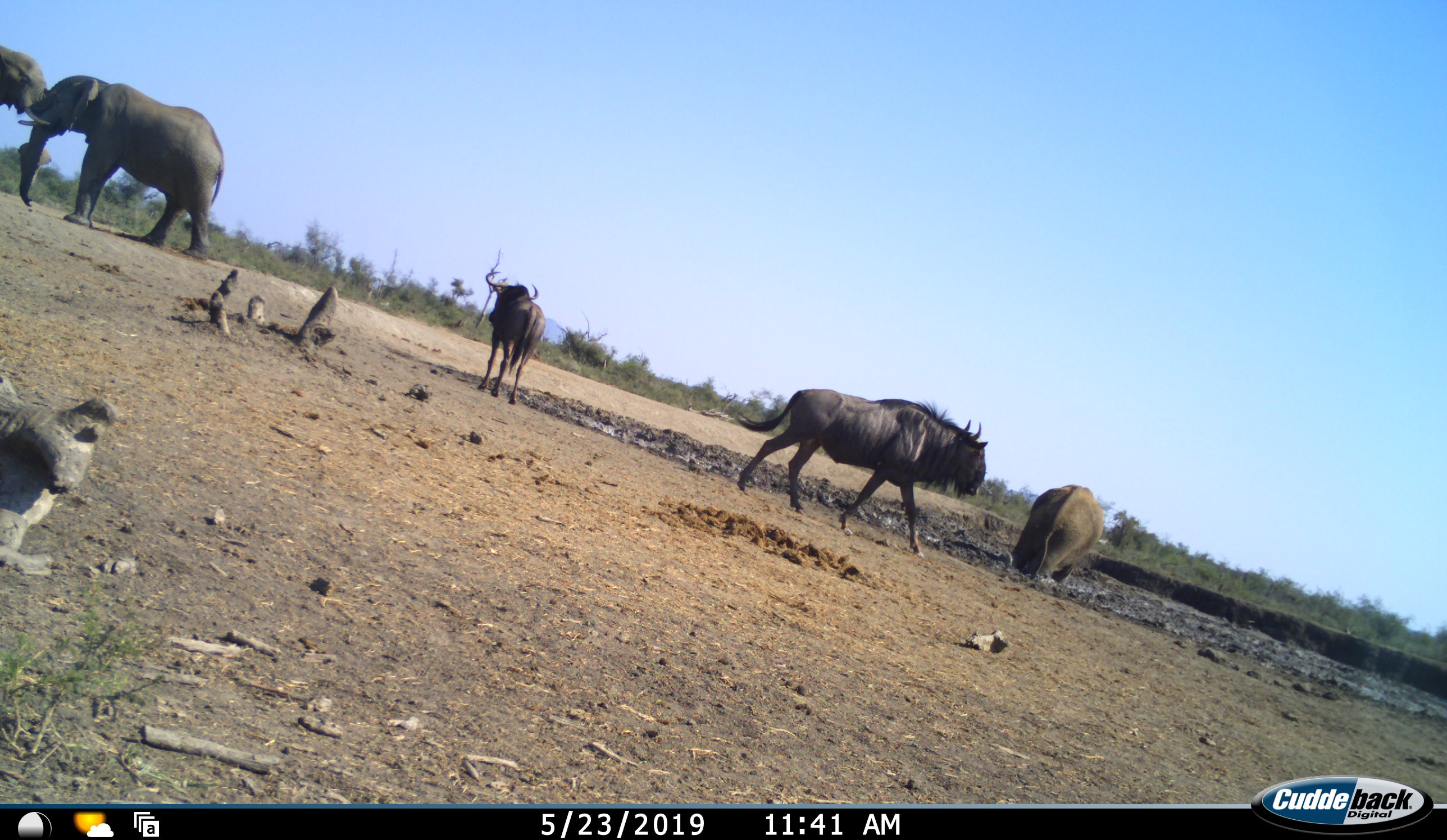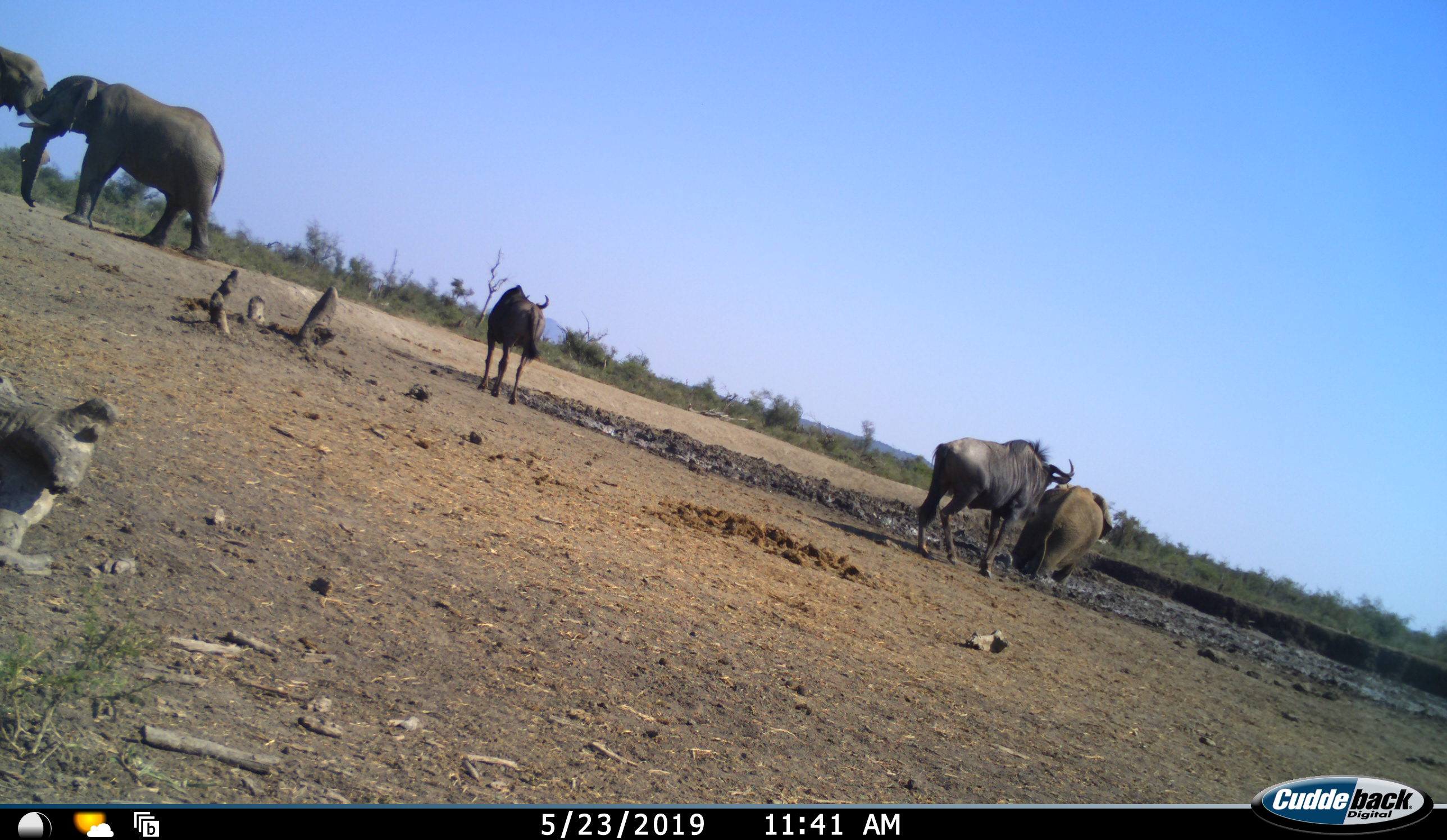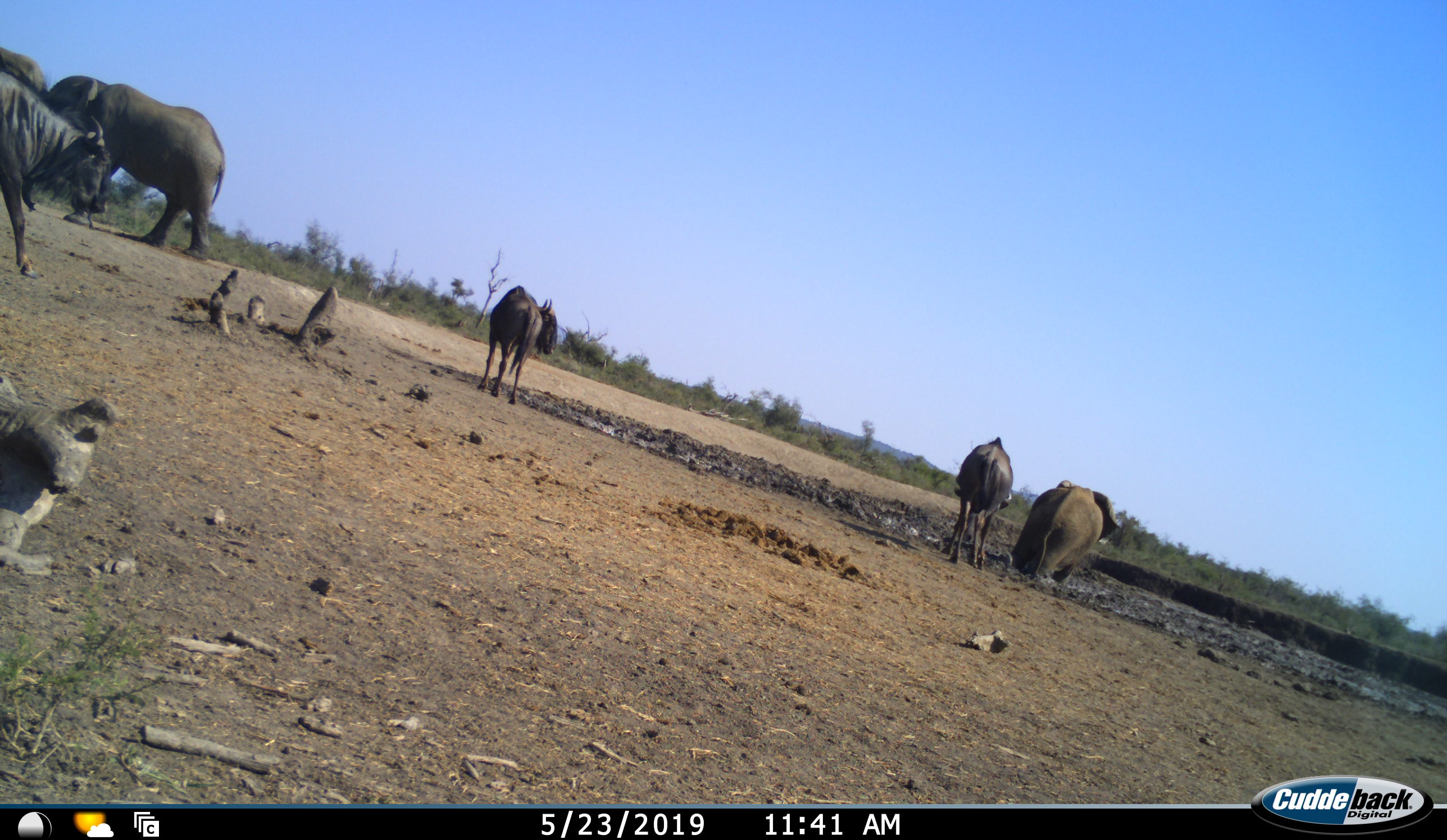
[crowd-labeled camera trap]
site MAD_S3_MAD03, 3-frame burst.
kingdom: Animalia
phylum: Chordata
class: Mammalia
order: Proboscidea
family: Elephantidae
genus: Loxodonta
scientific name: Loxodonta africana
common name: african bush elephant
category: elephant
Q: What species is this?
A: Elephant (african bush elephant) (Loxodonta africana).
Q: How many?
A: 3.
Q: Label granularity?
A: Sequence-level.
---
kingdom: Animalia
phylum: Chordata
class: Mammalia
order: Artiodactyla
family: Bovidae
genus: Connochaetes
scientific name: Connochaetes taurinus taurinus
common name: blue wildebeest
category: wildebeestblue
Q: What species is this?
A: Wildebeestblue (blue wildebeest) (Connochaetes taurinus taurinus).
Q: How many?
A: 3.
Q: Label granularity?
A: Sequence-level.